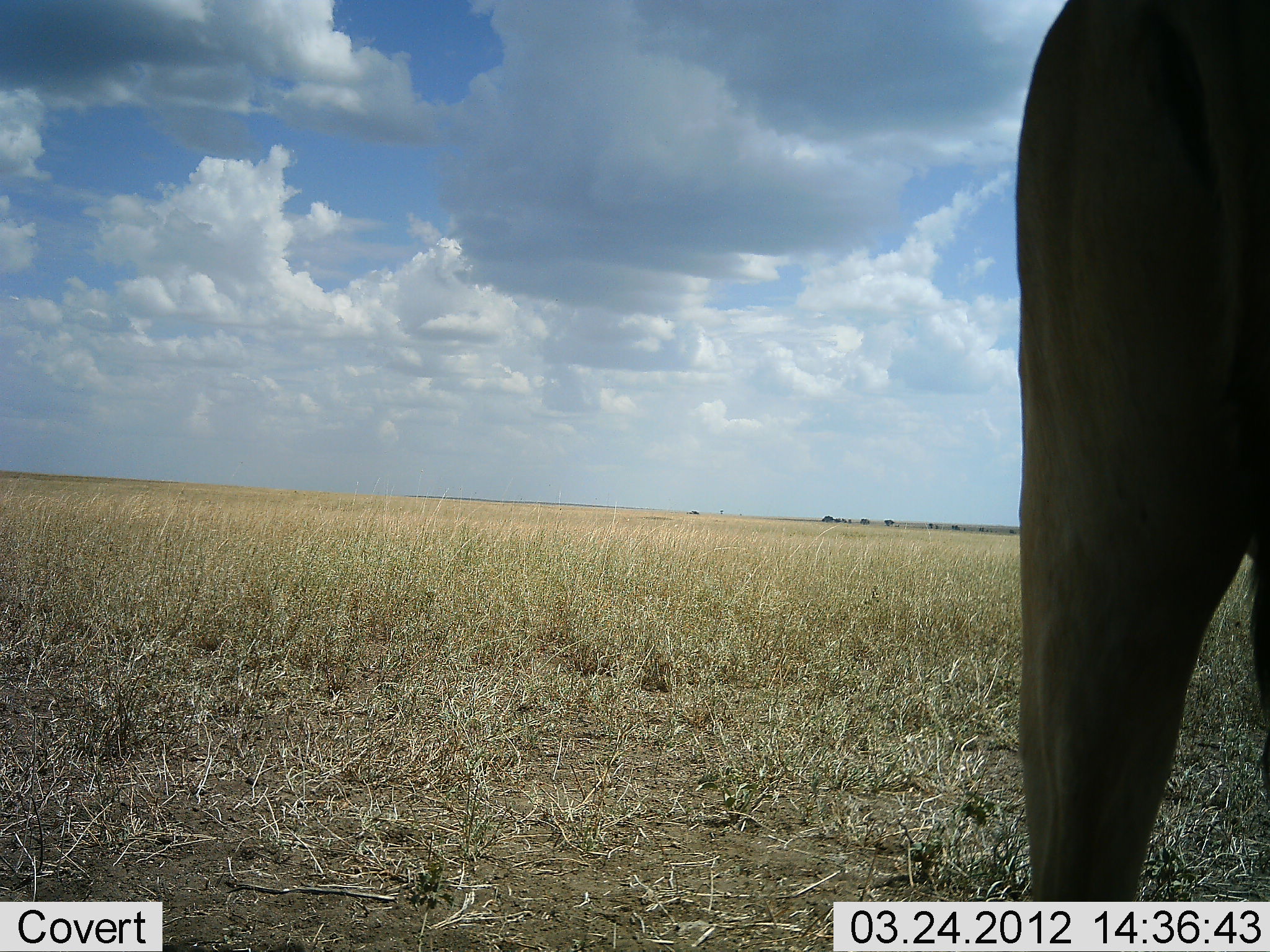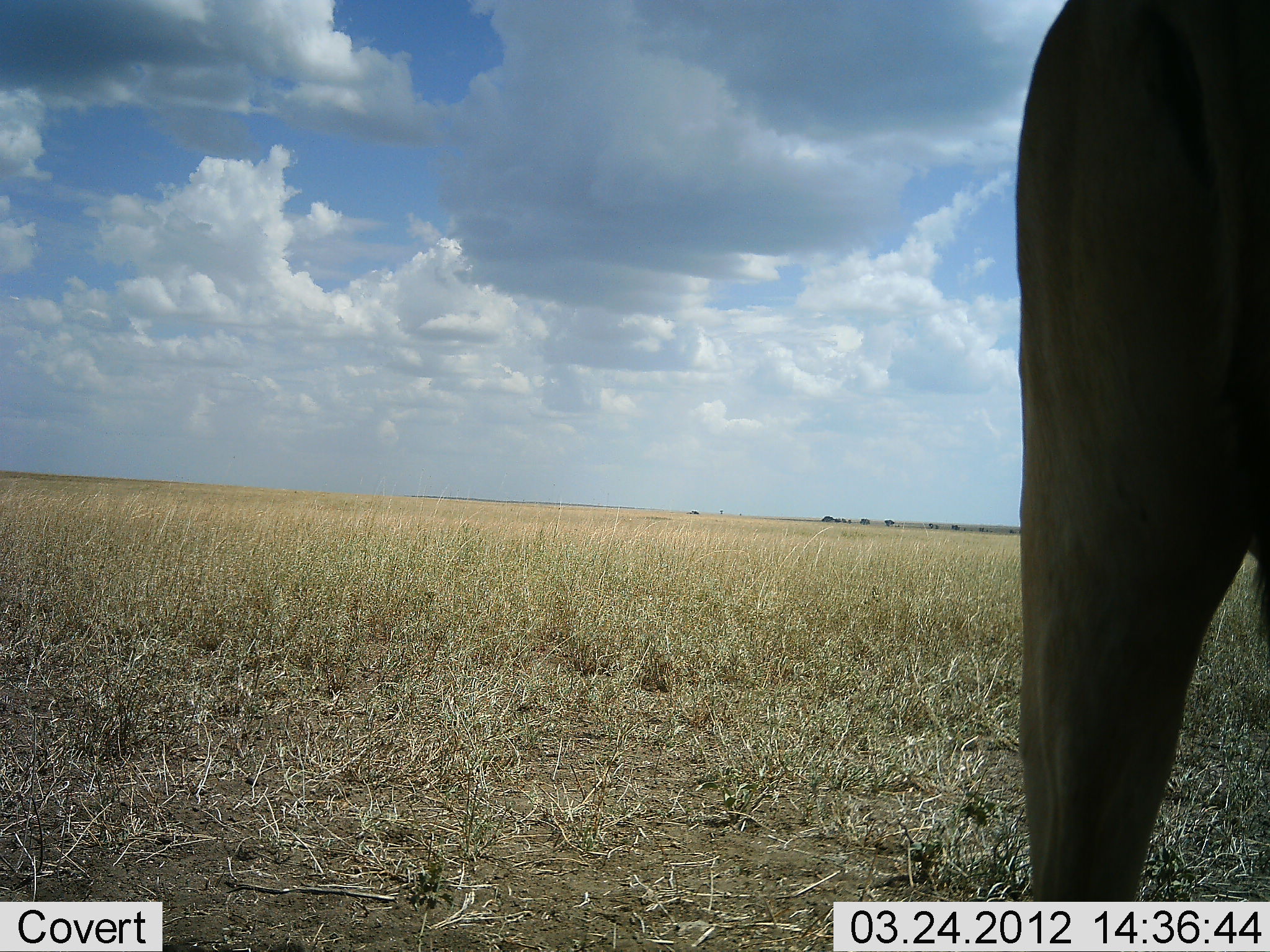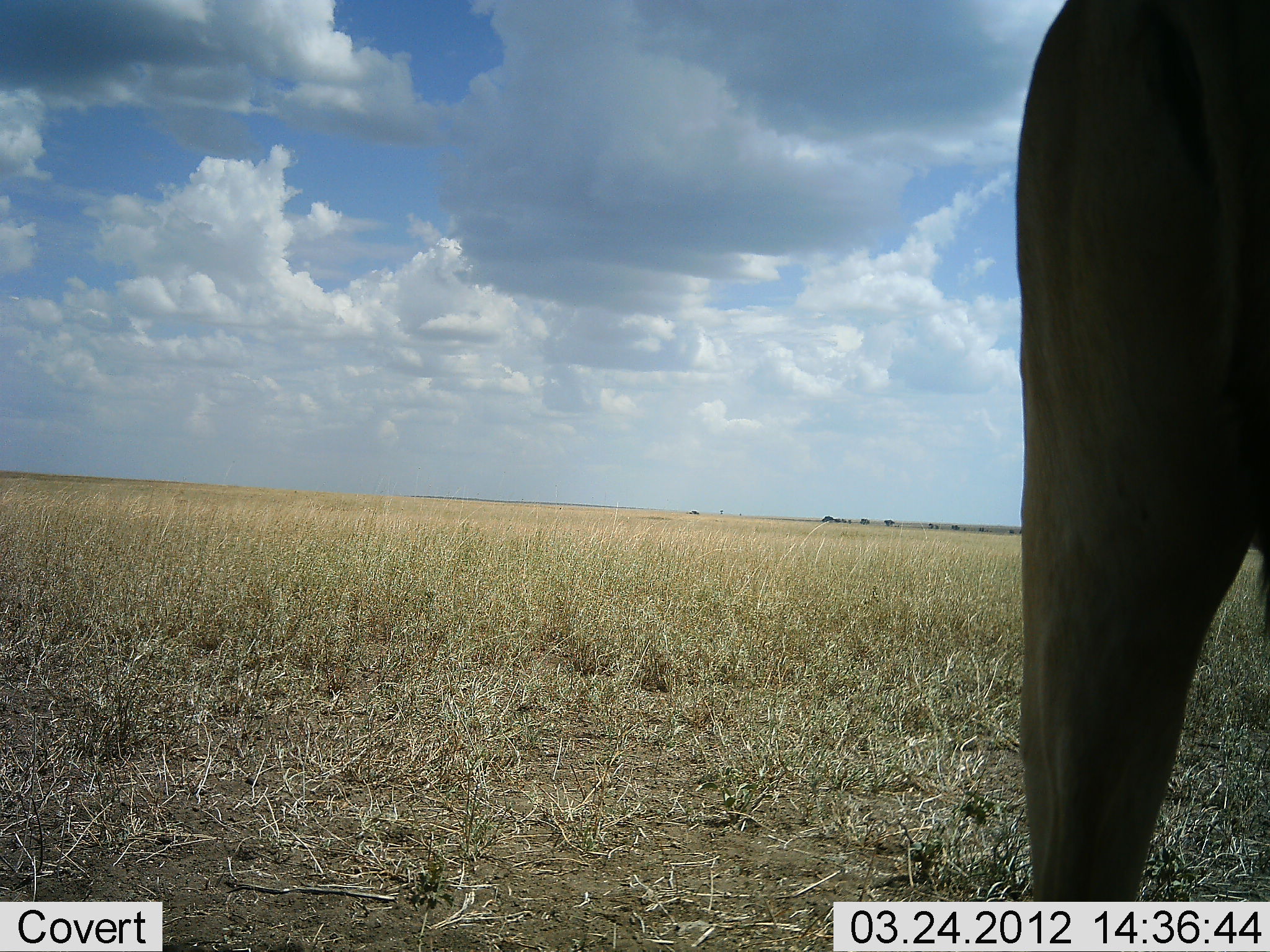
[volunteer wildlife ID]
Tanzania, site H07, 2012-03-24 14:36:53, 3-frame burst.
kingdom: Animalia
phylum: Chordata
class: Mammalia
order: Artiodactyla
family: Bovidae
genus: Alcelaphus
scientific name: Alcelaphus buselaphus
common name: hartebeest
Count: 1.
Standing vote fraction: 100%.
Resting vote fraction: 0%.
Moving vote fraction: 0%.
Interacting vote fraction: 0%.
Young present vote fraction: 0%.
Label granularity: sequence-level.